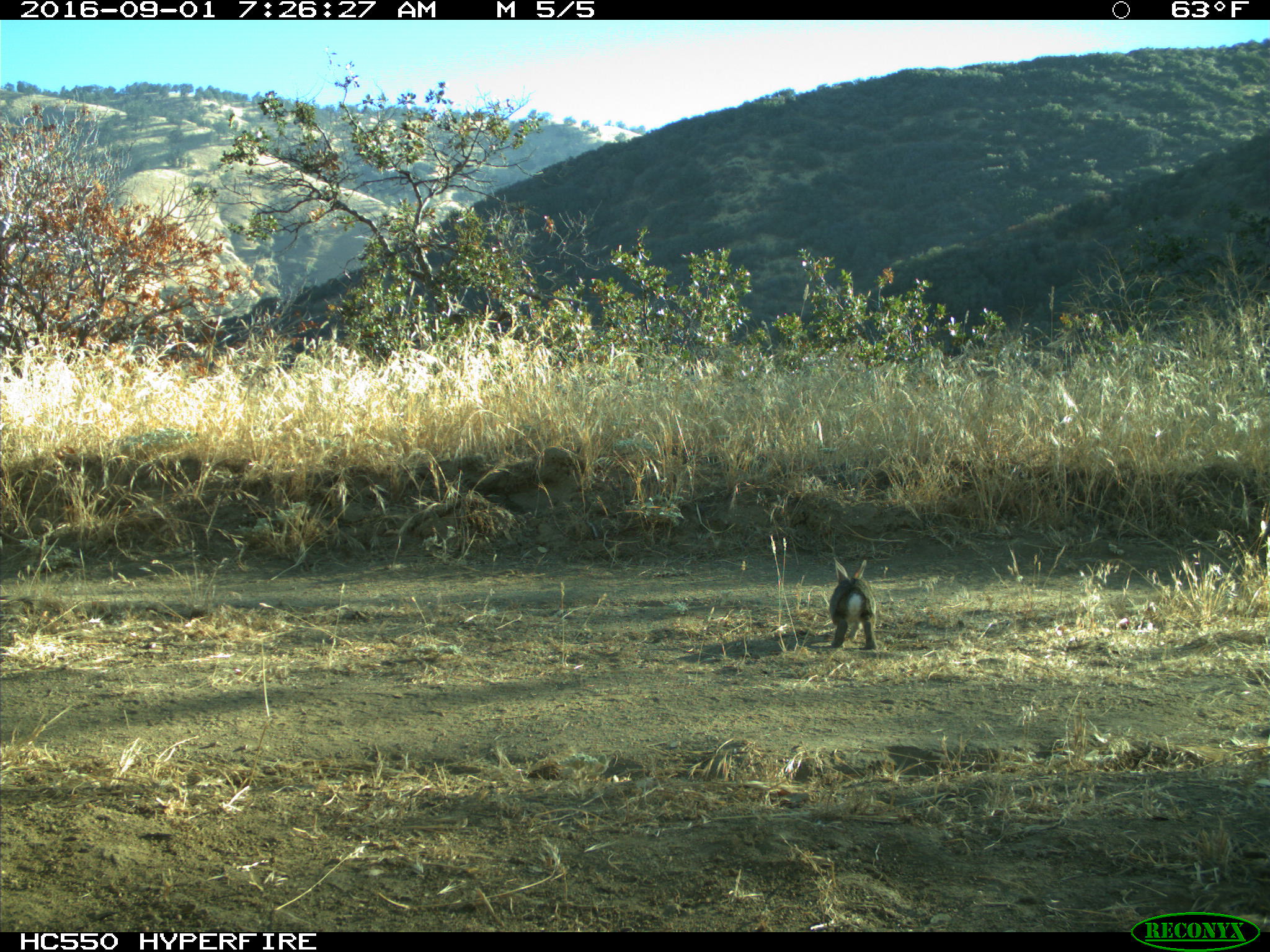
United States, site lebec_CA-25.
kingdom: Animalia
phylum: Chordata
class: Mammalia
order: Lagomorpha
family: Leporidae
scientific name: Leporidae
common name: rabbits and hares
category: unidentified rabbit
Unidentified rabbit (rabbits and hares) (Leporidae).